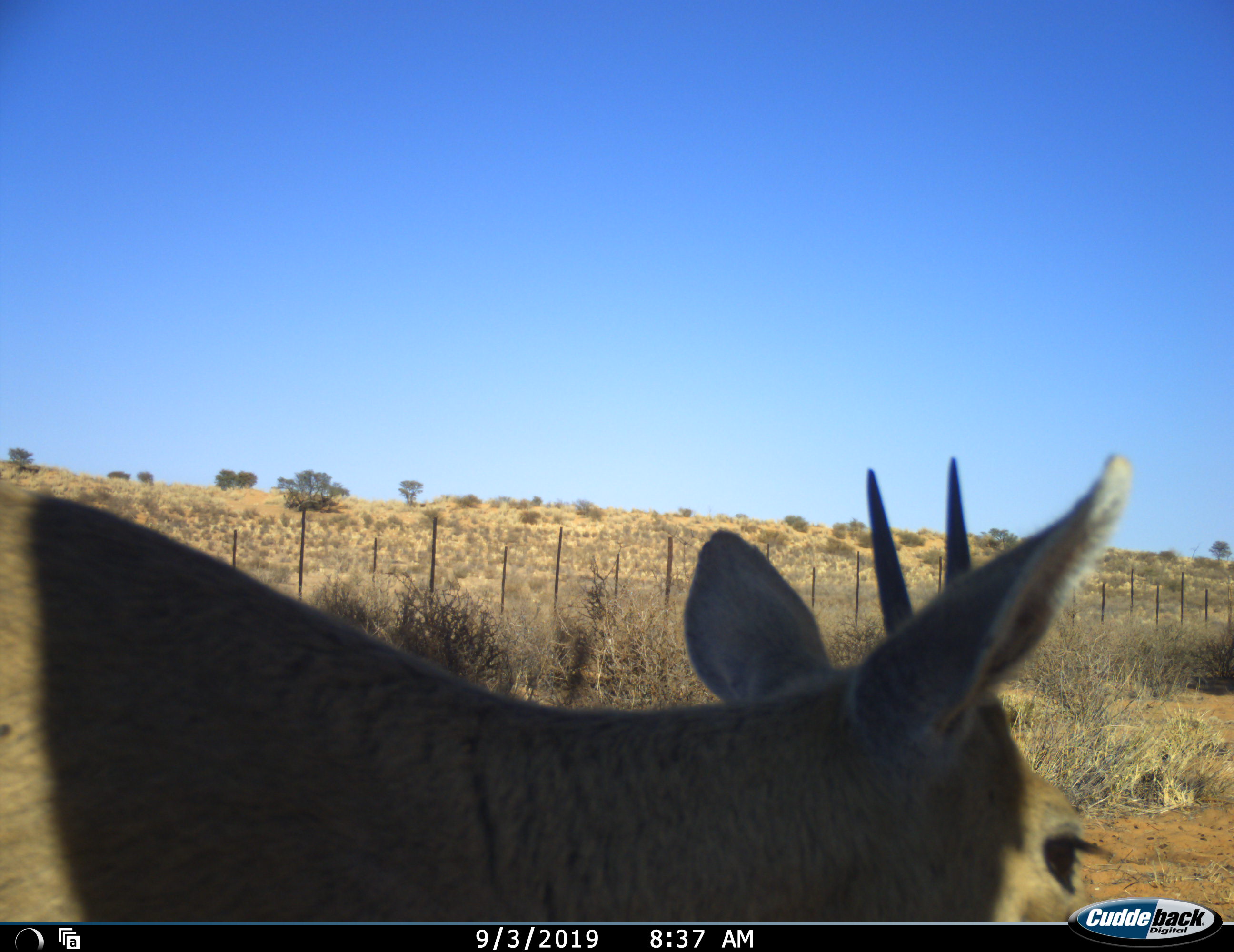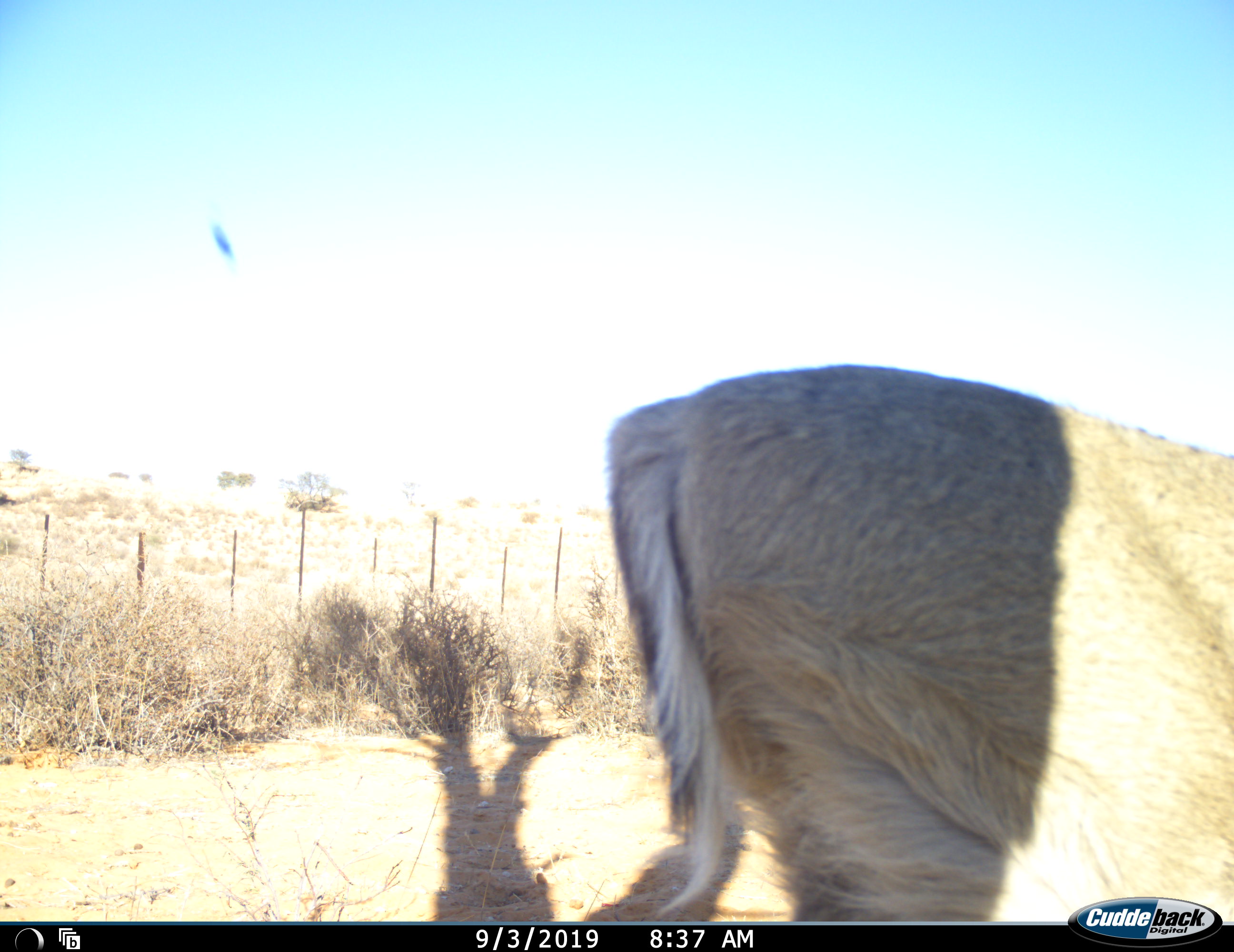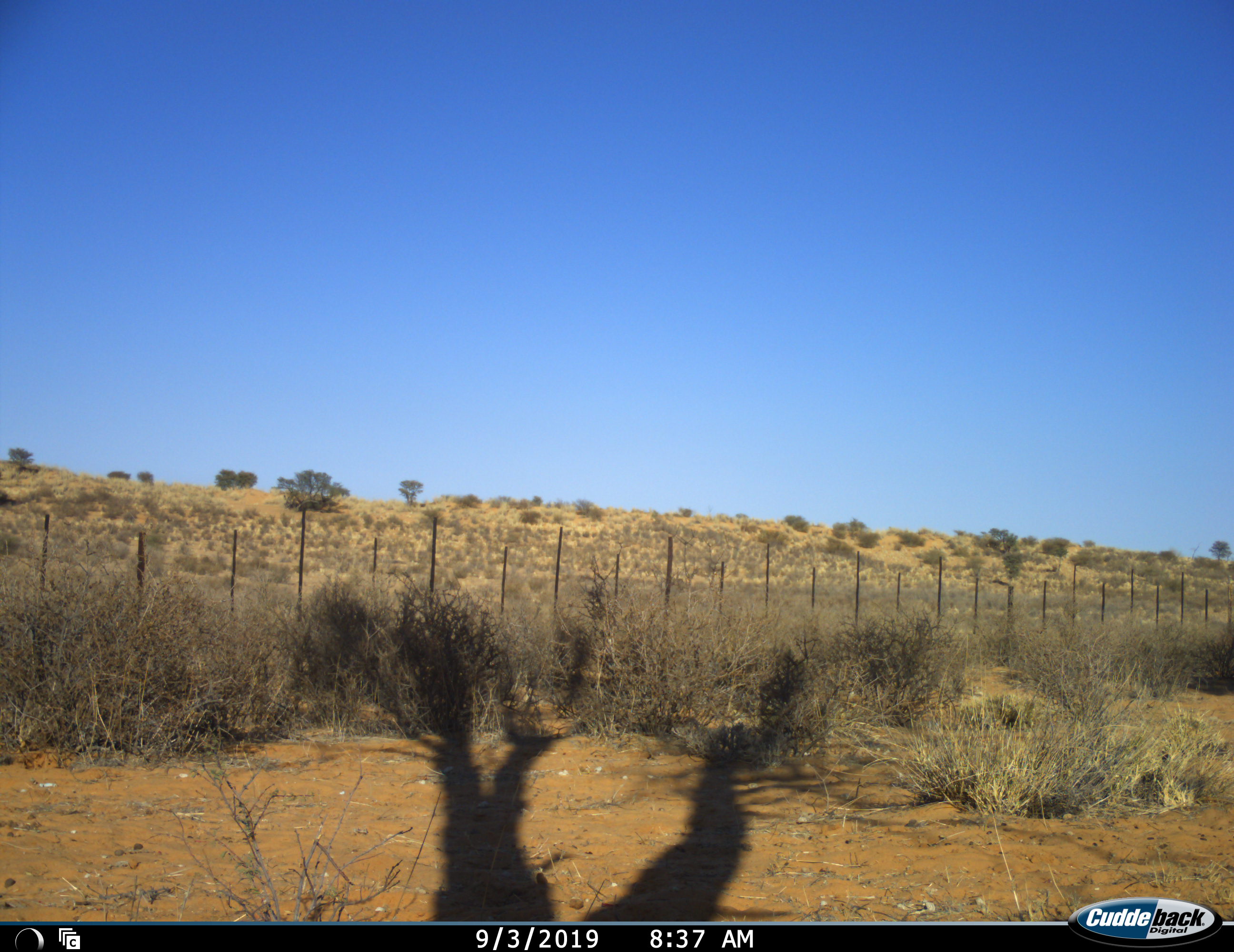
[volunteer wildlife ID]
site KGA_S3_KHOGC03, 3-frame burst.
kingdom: Animalia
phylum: Chordata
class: Mammalia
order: Artiodactyla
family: Bovidae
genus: Sylvicapra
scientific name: Sylvicapra grimmia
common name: common duiker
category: duikercommongrey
Duikercommongrey (common duiker) (Sylvicapra grimmia), count 1. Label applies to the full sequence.